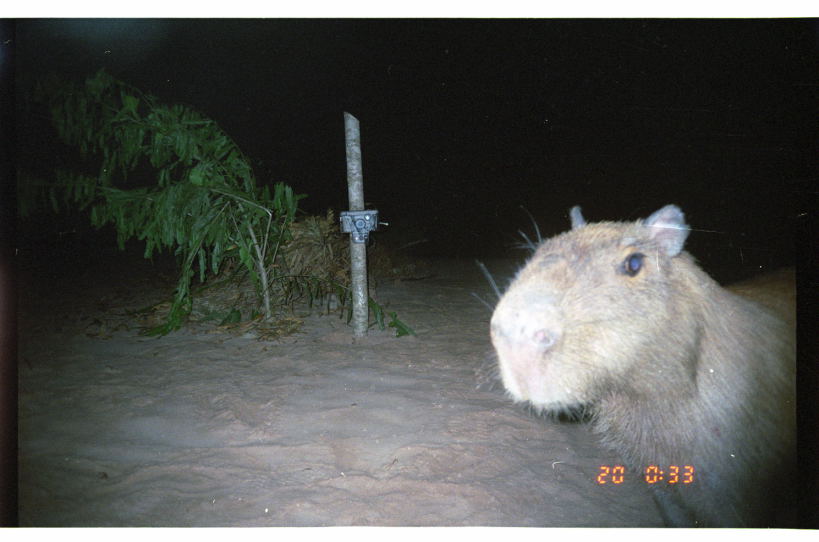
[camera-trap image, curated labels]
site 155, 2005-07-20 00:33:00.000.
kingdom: Animalia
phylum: Chordata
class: Mammalia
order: Rodentia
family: Caviidae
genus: Hydrochoerus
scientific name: Hydrochoerus hydrochaeris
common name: capybara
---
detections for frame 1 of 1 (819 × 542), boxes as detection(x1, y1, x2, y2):
hydrochoerus hydrochaeris: detection(471, 202, 796, 527)